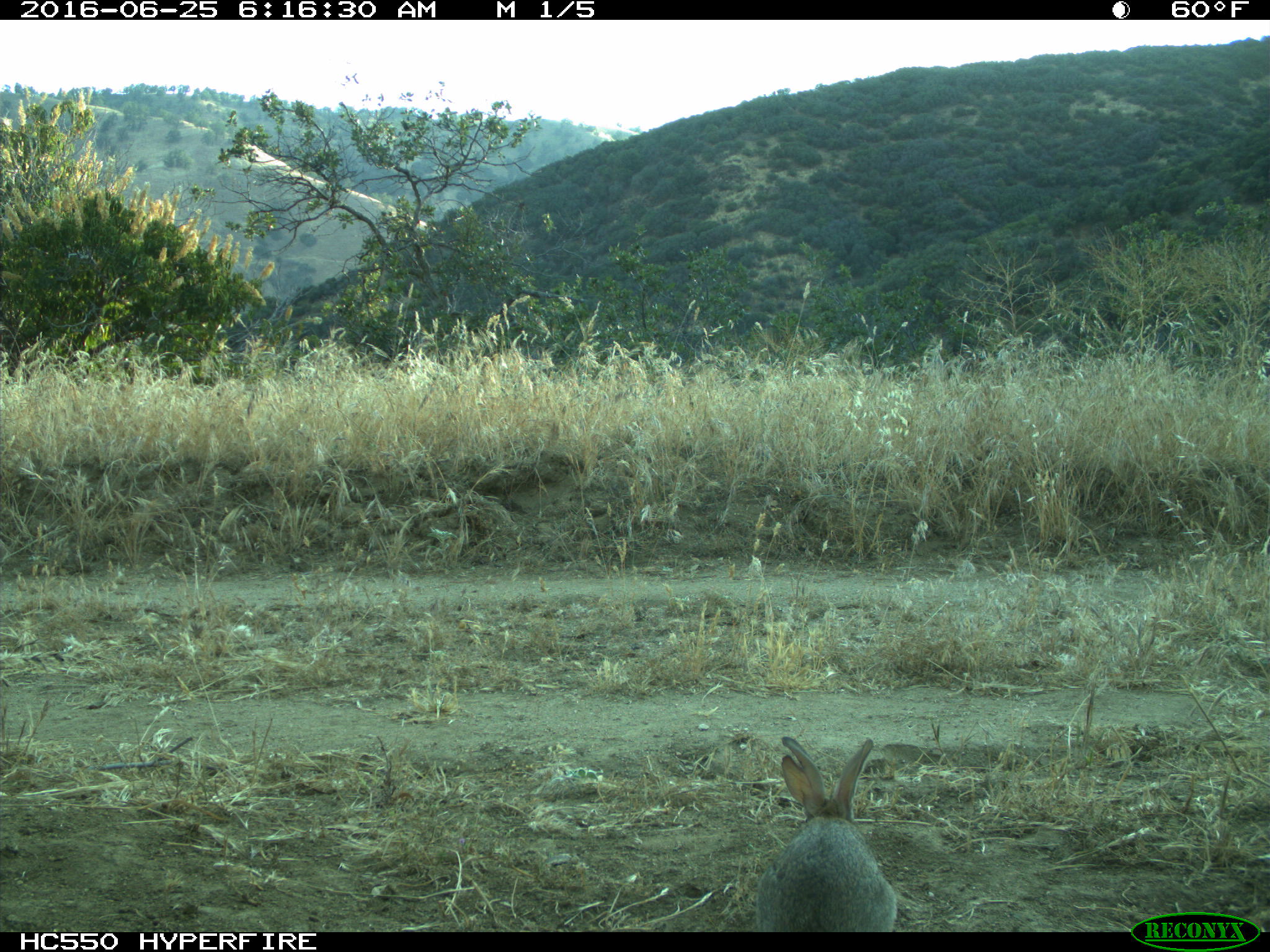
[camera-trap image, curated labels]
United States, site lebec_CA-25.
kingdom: Animalia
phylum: Chordata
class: Mammalia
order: Lagomorpha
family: Leporidae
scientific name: Leporidae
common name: rabbits and hares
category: unidentified rabbit